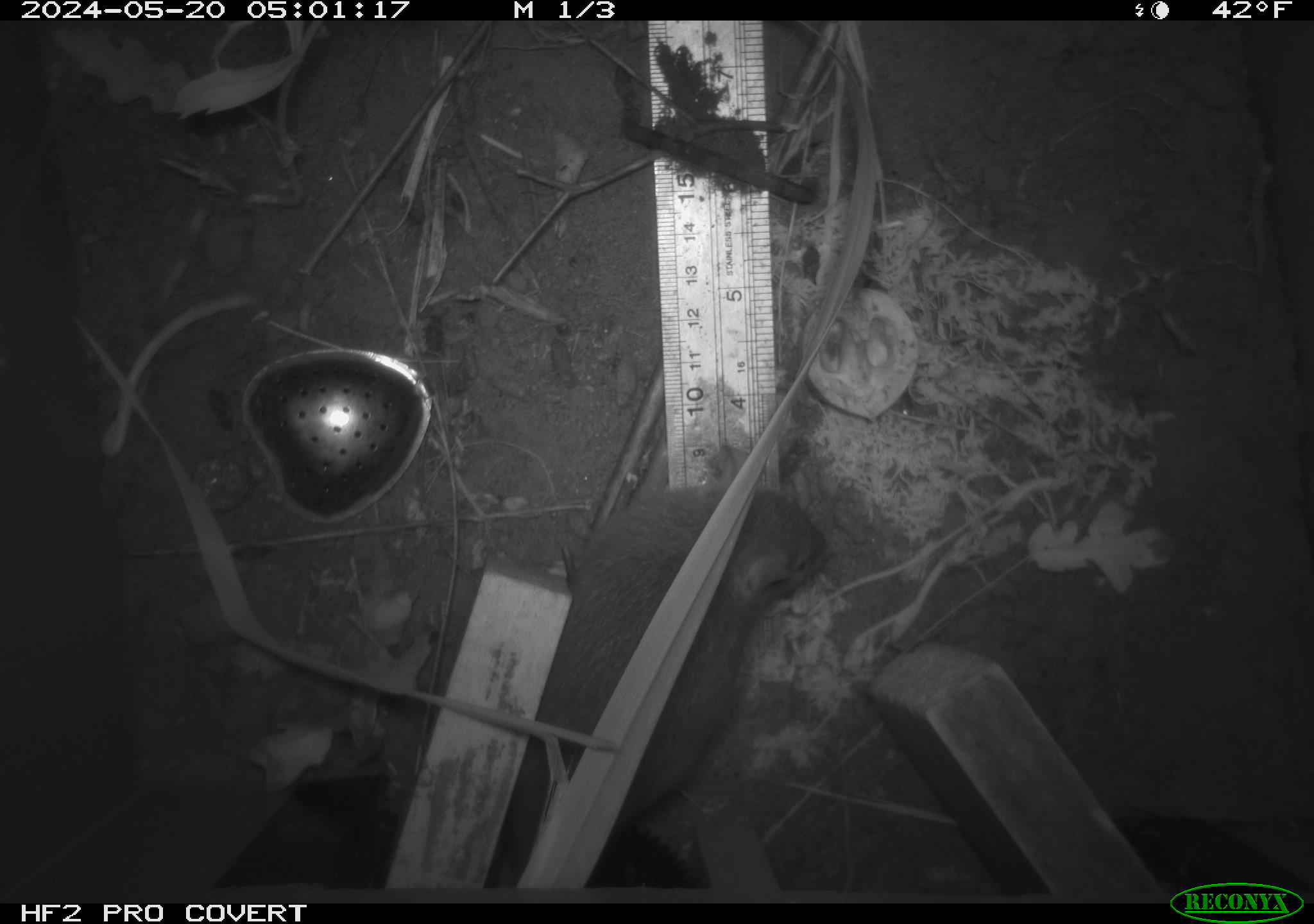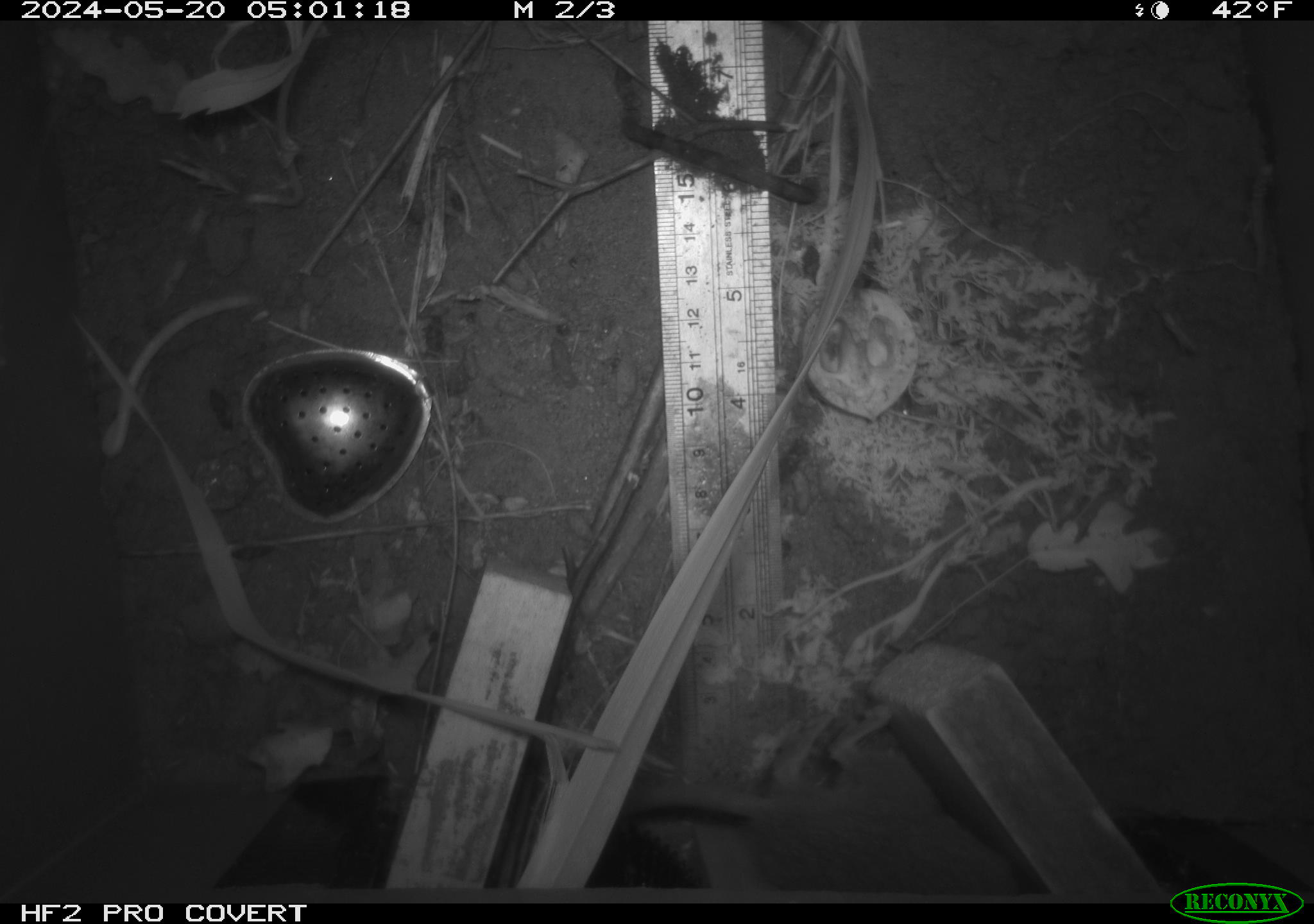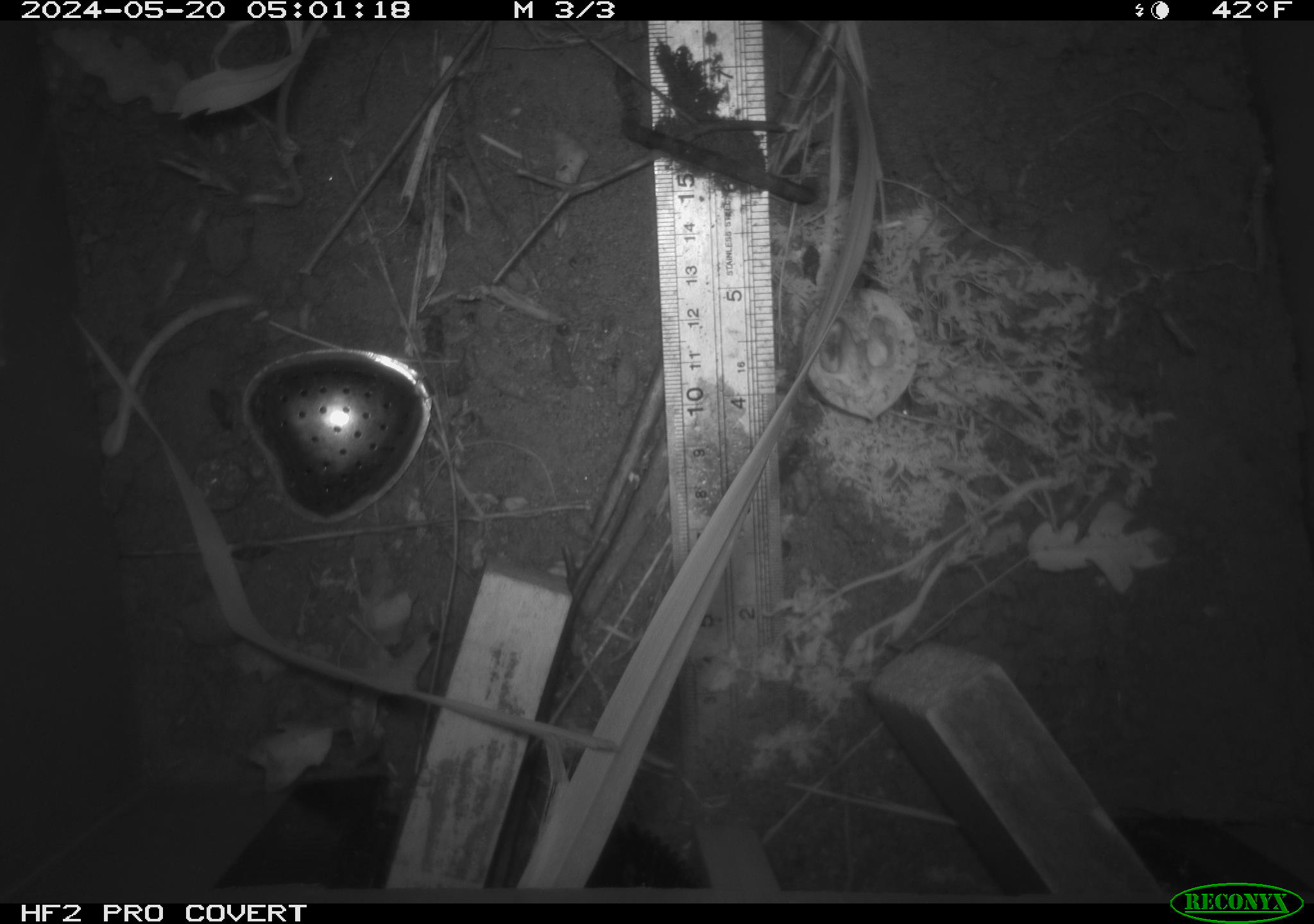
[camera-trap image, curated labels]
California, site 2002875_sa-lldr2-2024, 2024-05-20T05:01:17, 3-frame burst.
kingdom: Animalia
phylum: Chordata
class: Mammalia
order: Rodentia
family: Muridae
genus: Rattus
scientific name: Rattus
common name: rat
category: rattus species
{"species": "rattus species (rat) (Rattus)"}